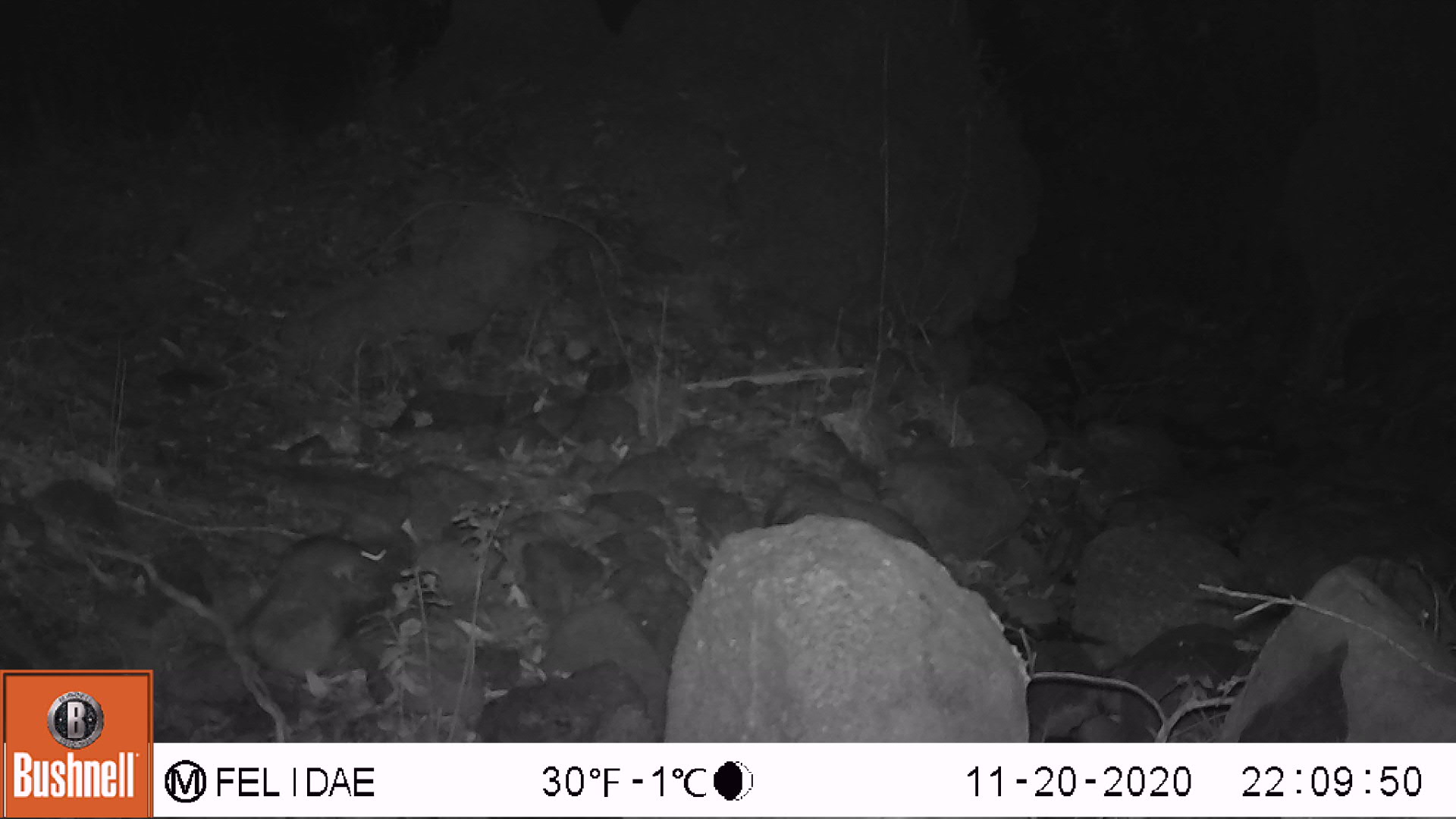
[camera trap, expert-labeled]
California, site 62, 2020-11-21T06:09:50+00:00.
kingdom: Animalia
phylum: Chordata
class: Mammalia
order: Rodentia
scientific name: Rodentia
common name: mouse or rat